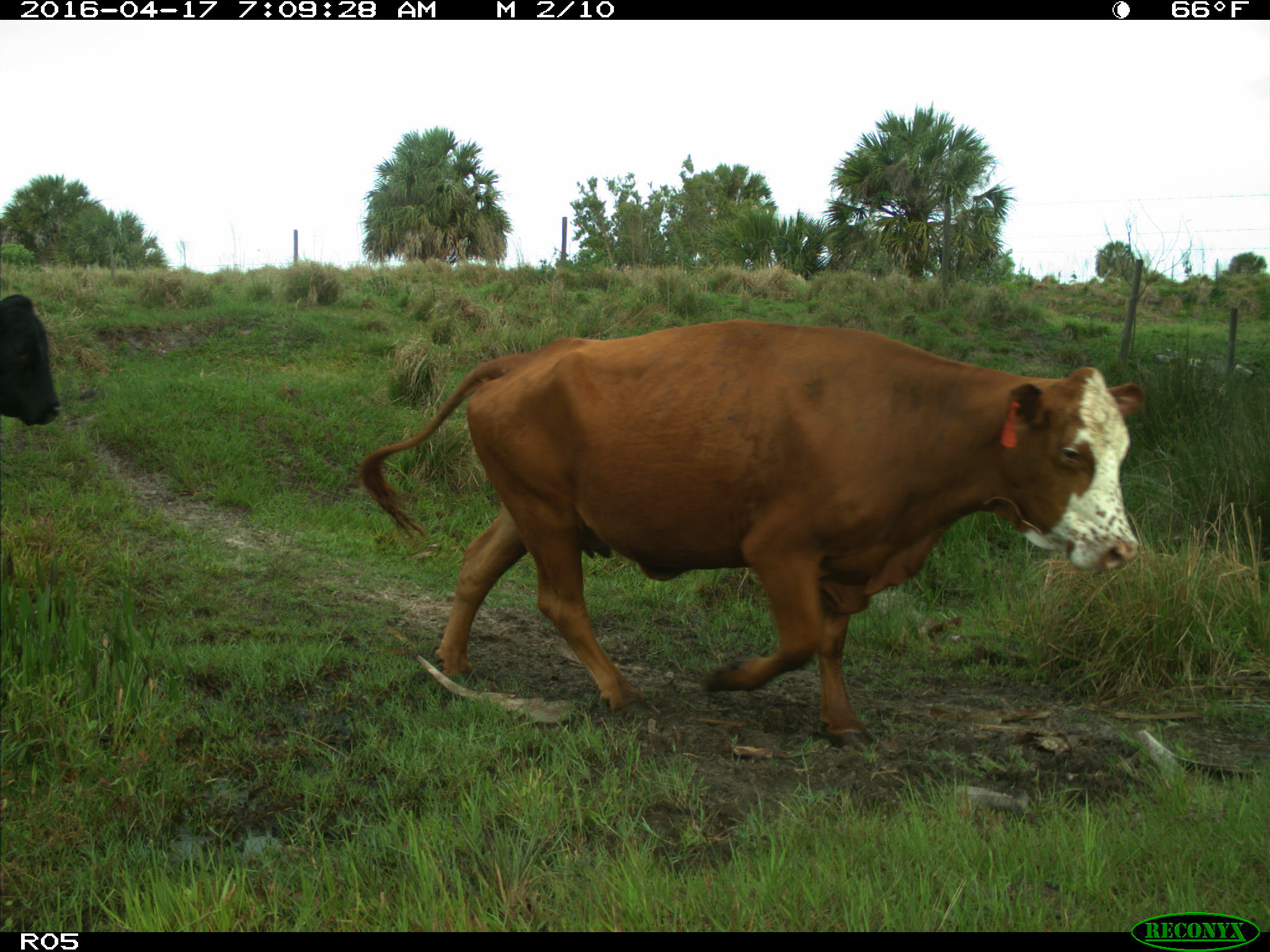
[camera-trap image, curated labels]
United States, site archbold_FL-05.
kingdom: Animalia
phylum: Chordata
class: Mammalia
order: Artiodactyla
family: Bovidae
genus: Bos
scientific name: Bos taurus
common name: domestic cow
Bos taurus (domestic cow).